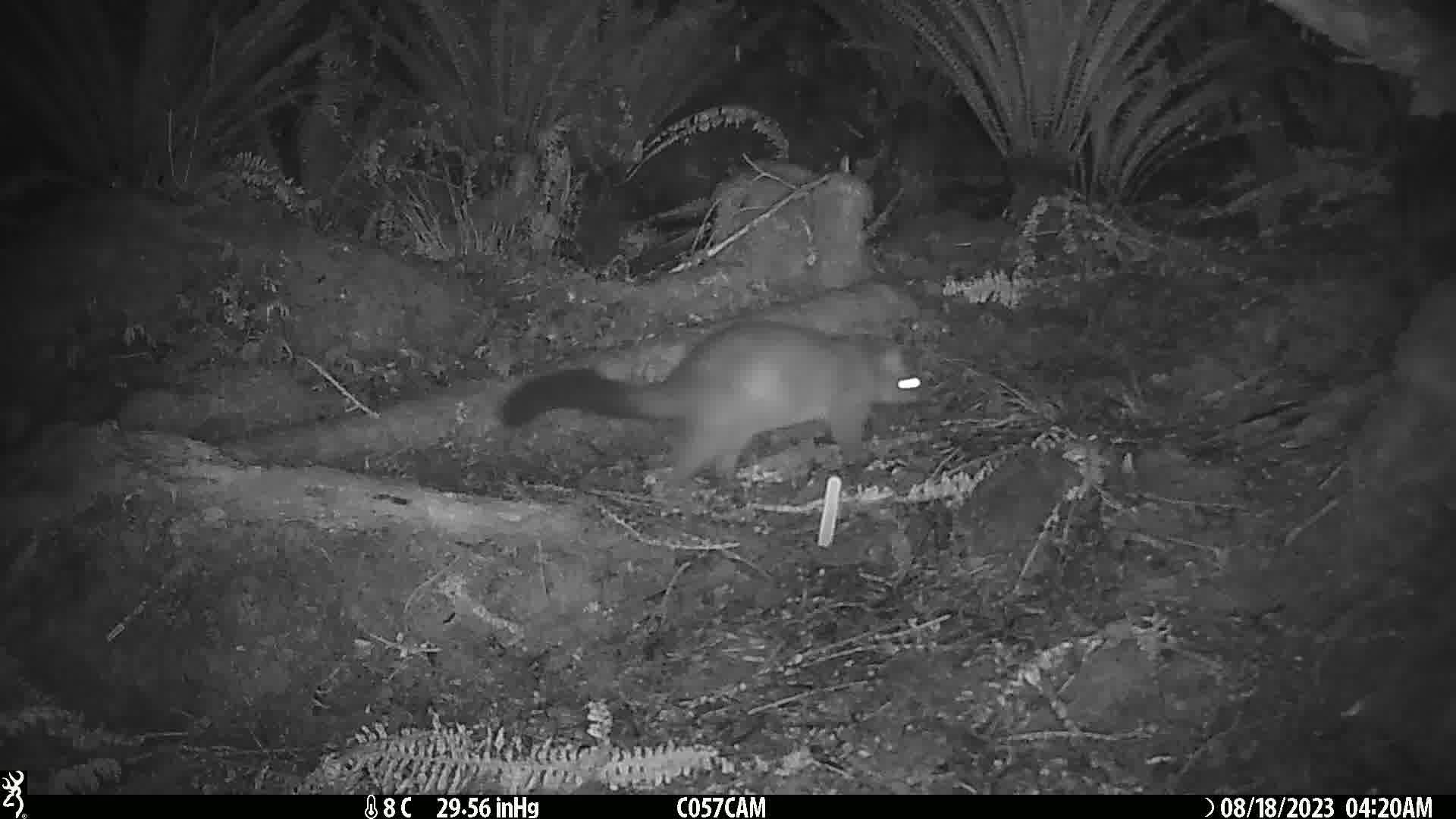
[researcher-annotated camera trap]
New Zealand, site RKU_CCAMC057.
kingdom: Animalia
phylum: Chordata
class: Mammalia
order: Diprotodontia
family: Phalangeridae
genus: Trichosurus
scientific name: Trichosurus vulpecula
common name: common brushtail possum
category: possum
Possum (common brushtail possum) (Trichosurus vulpecula).